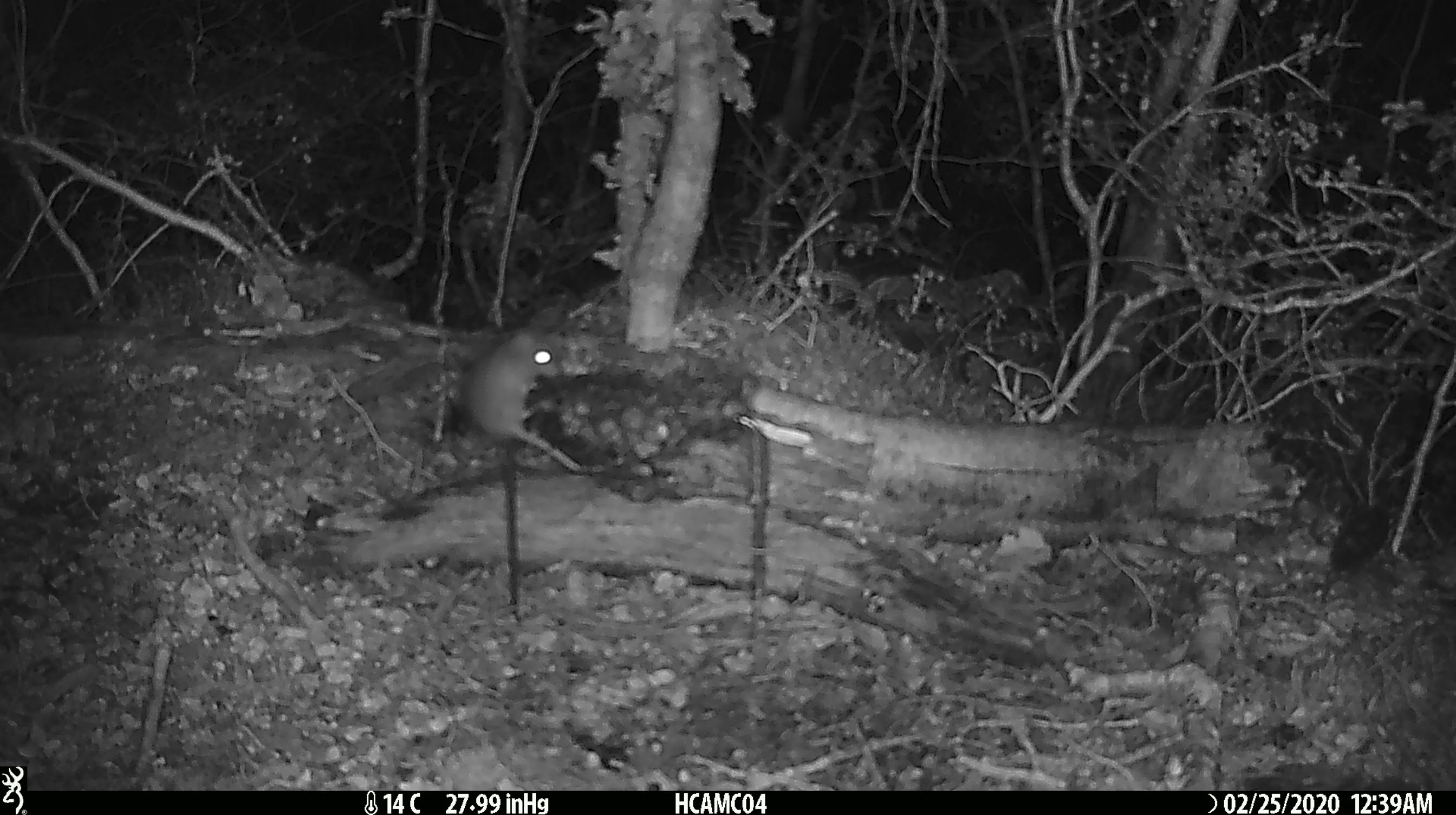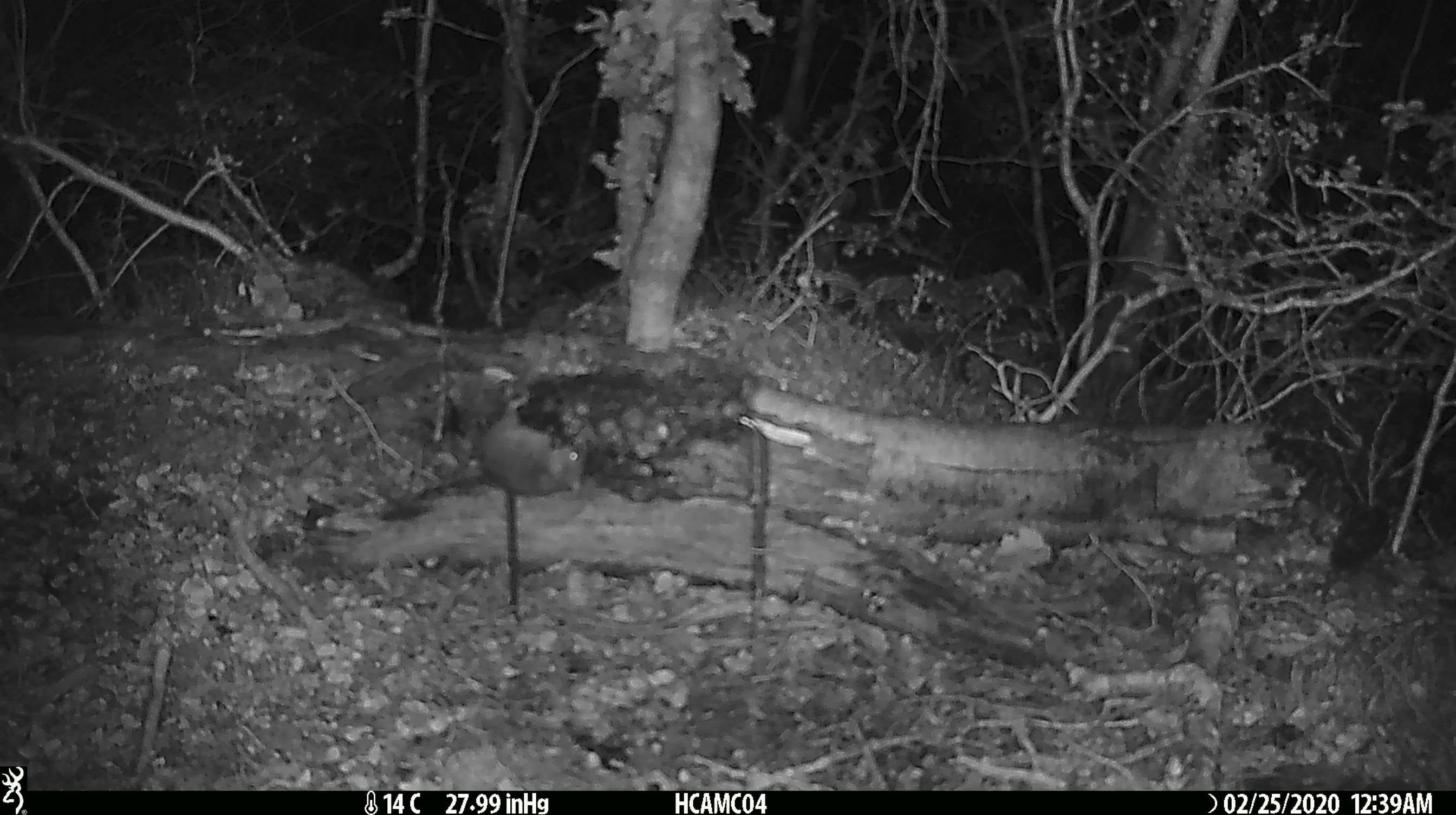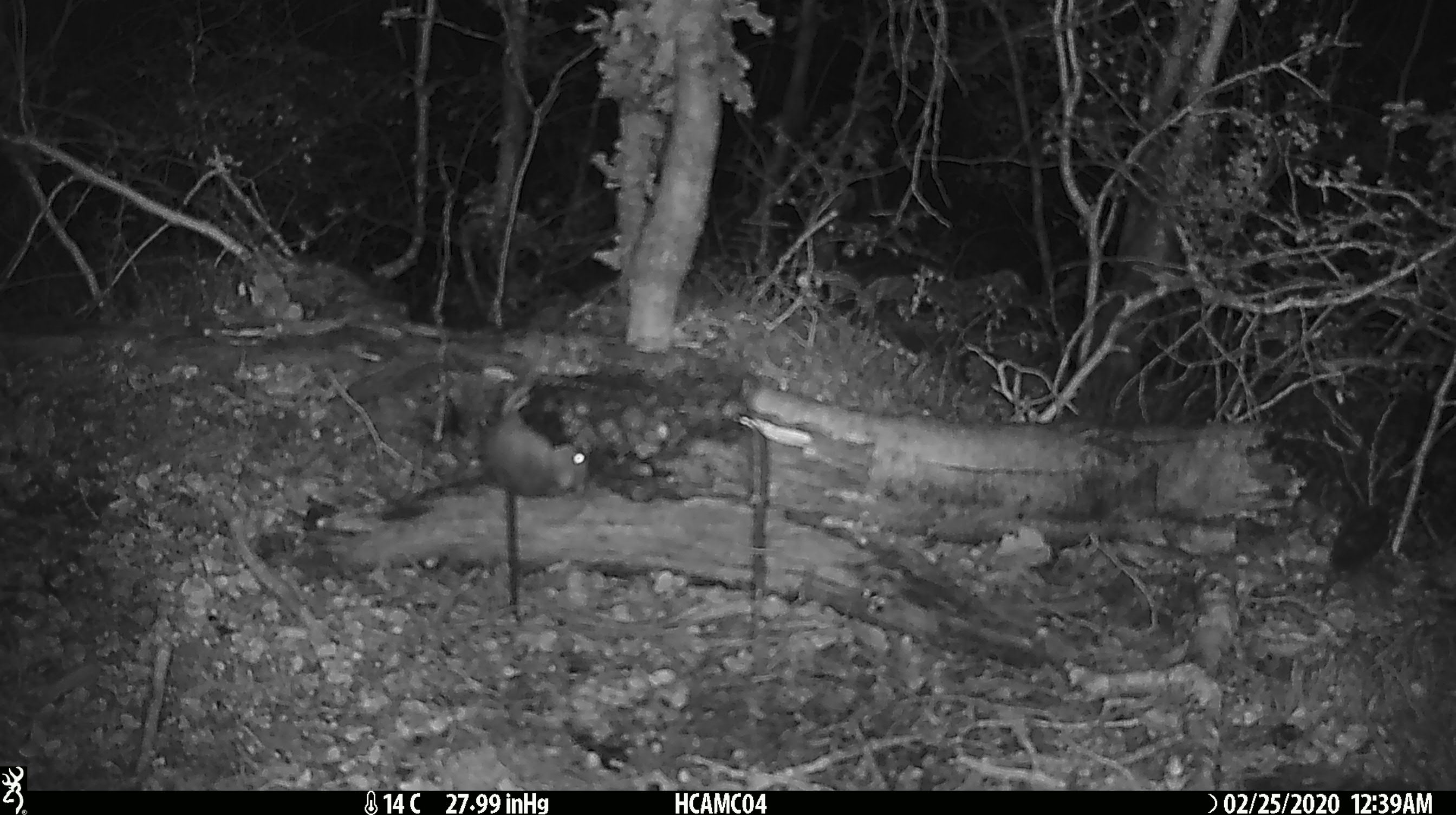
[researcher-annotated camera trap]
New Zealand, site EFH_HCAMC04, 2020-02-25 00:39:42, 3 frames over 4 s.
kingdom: Animalia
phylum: Chordata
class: Mammalia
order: Rodentia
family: Muridae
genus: Mus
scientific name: Mus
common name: mouse